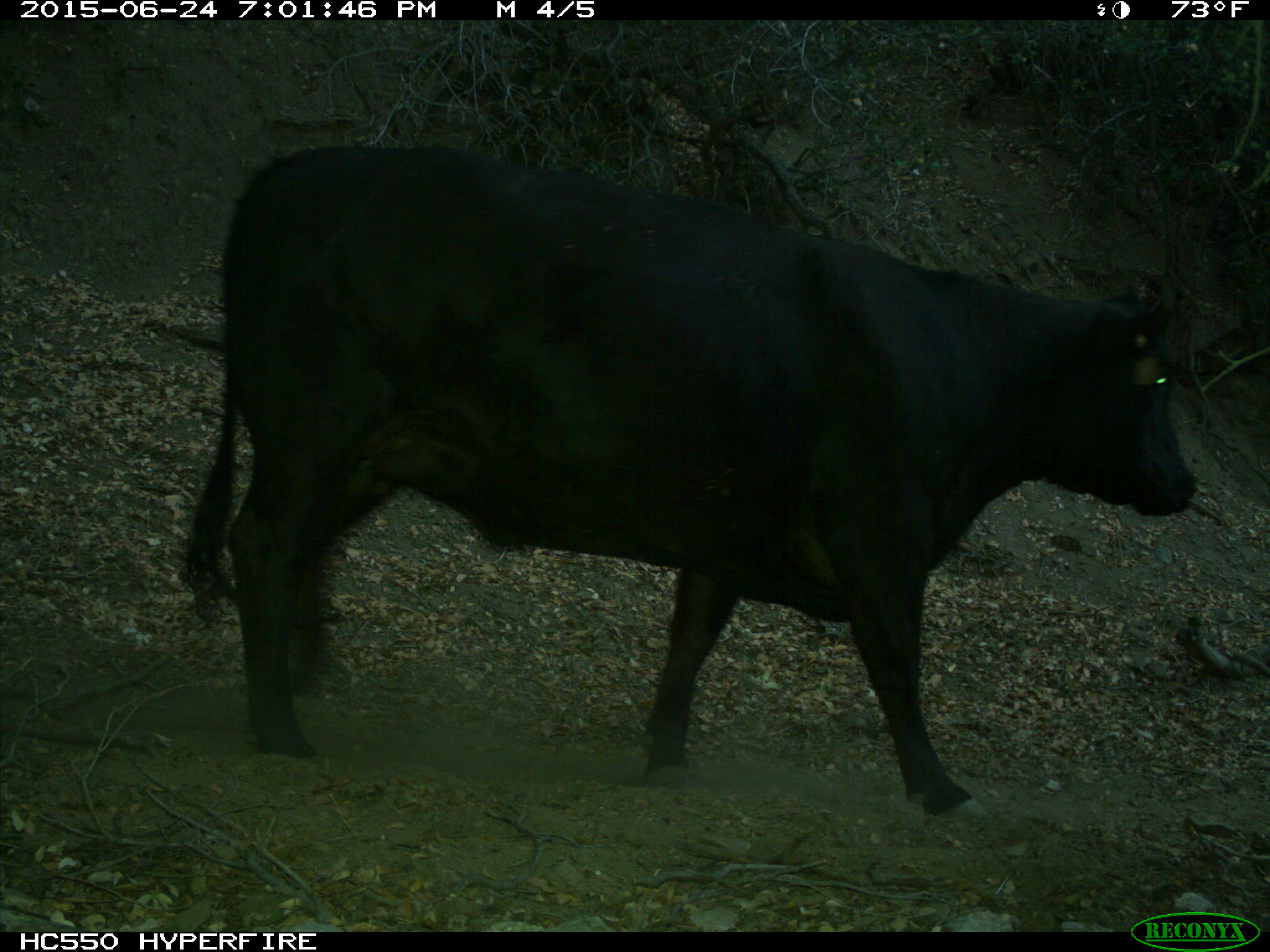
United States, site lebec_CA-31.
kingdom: Animalia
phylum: Chordata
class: Mammalia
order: Artiodactyla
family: Bovidae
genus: Bos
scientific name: Bos taurus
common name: domestic cow